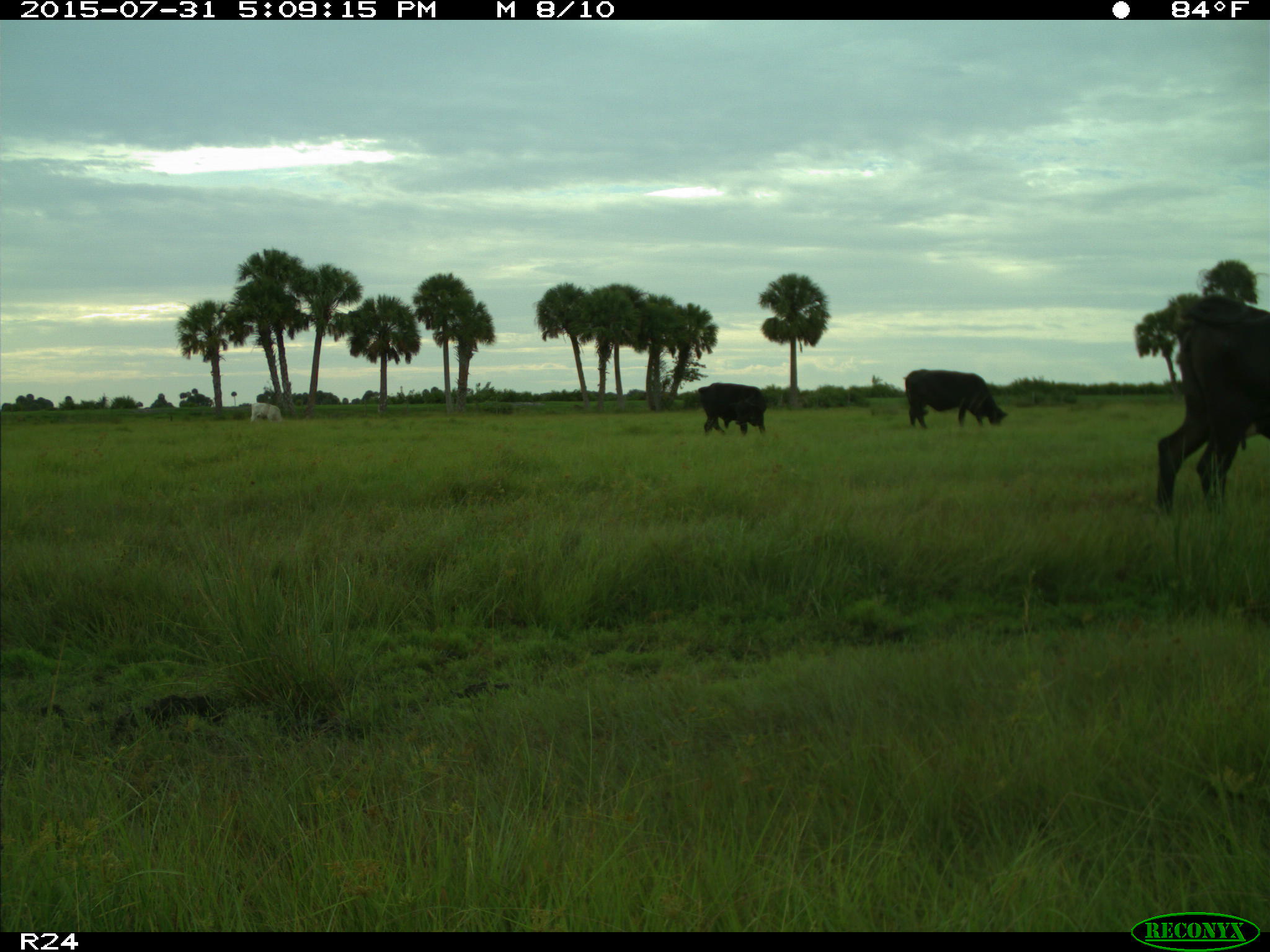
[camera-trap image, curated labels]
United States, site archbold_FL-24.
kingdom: Animalia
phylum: Chordata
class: Mammalia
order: Artiodactyla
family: Bovidae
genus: Bos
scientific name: Bos taurus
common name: domestic cow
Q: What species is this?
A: Bos taurus (domestic cow).